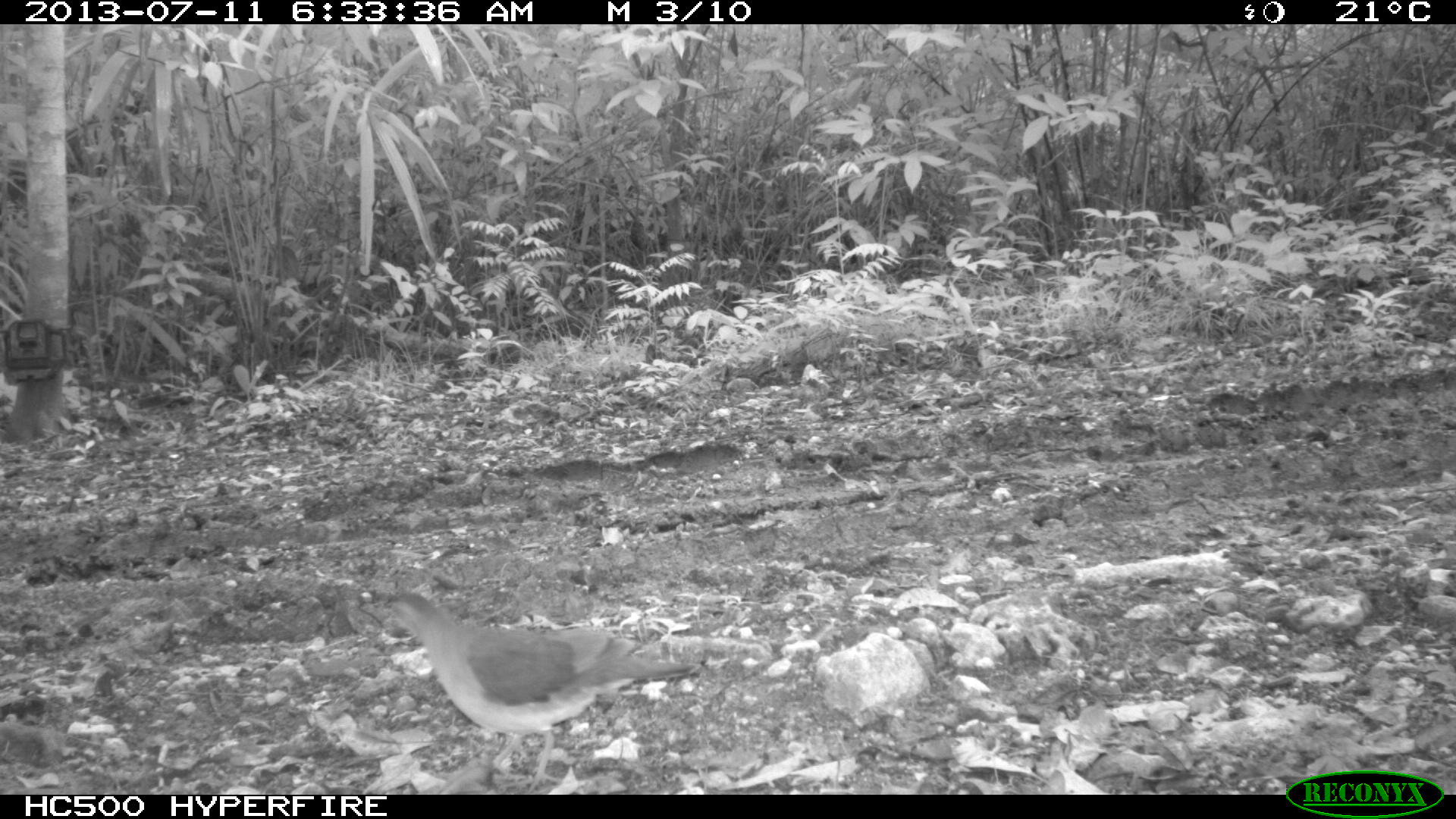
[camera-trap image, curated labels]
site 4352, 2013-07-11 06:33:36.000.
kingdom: Animalia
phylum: Chordata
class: Aves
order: Columbiformes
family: Columbidae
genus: Leptotila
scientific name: Leptotila plumbeiceps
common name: gray-headed dove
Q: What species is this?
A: Leptotila plumbeiceps (gray-headed dove).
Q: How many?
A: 1.